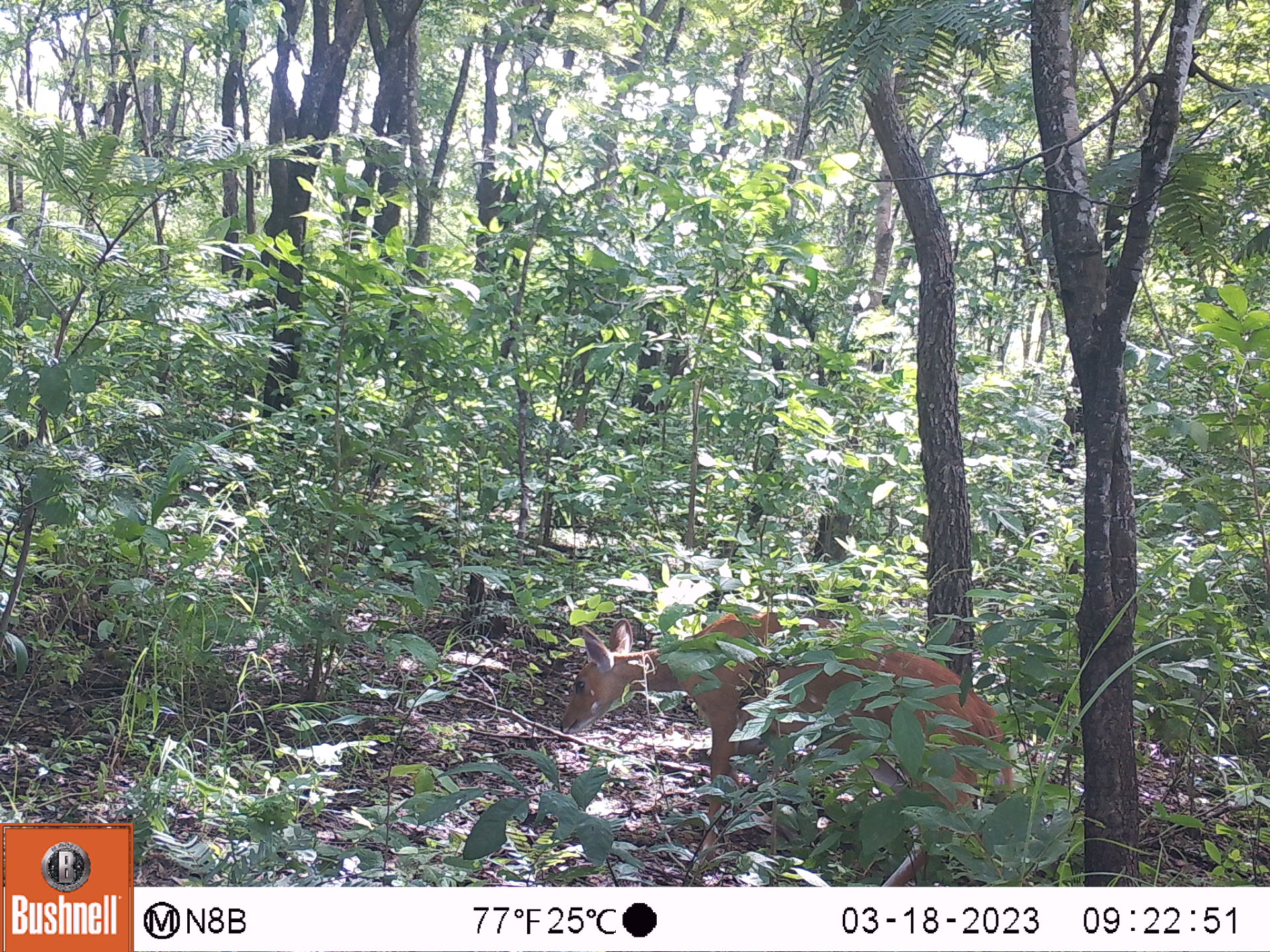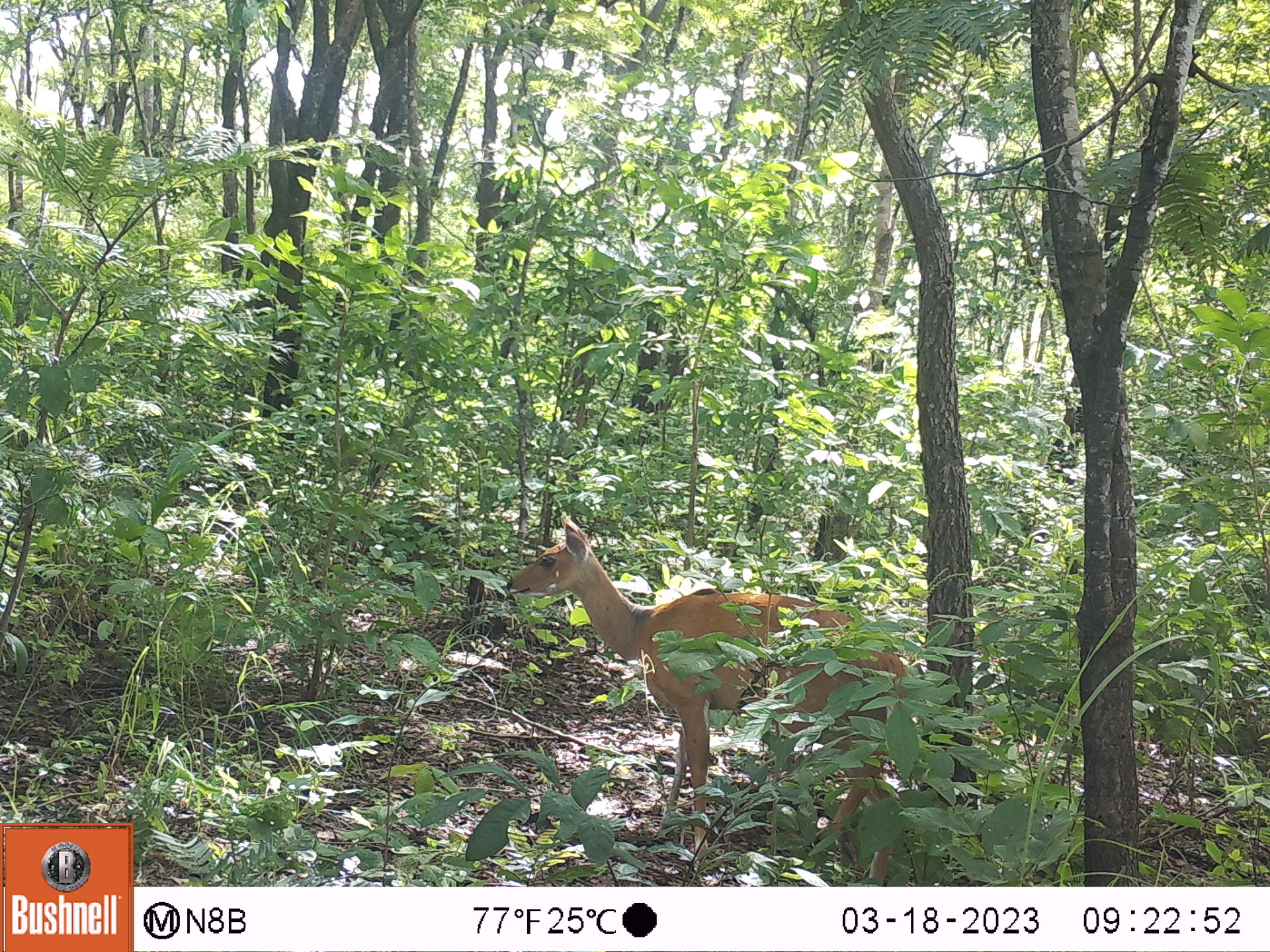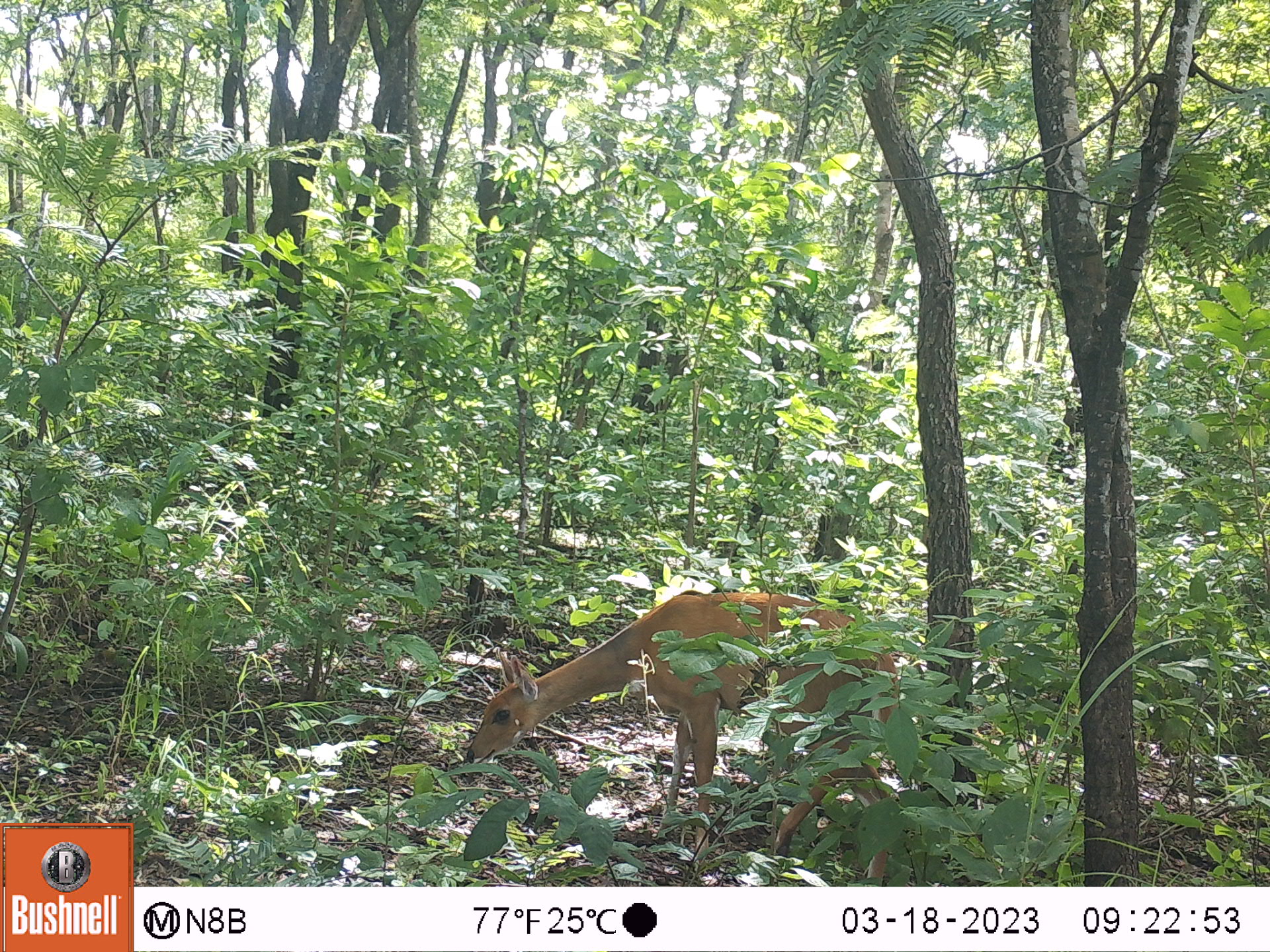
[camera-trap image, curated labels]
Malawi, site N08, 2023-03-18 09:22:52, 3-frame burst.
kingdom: Animalia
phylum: Chordata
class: Mammalia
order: Artiodactyla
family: Bovidae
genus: Tragelaphus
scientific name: Tragelaphus sylvaticus sylvaticus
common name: cape bushbuck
Cape bushbuck (Tragelaphus sylvaticus sylvaticus), count 1.